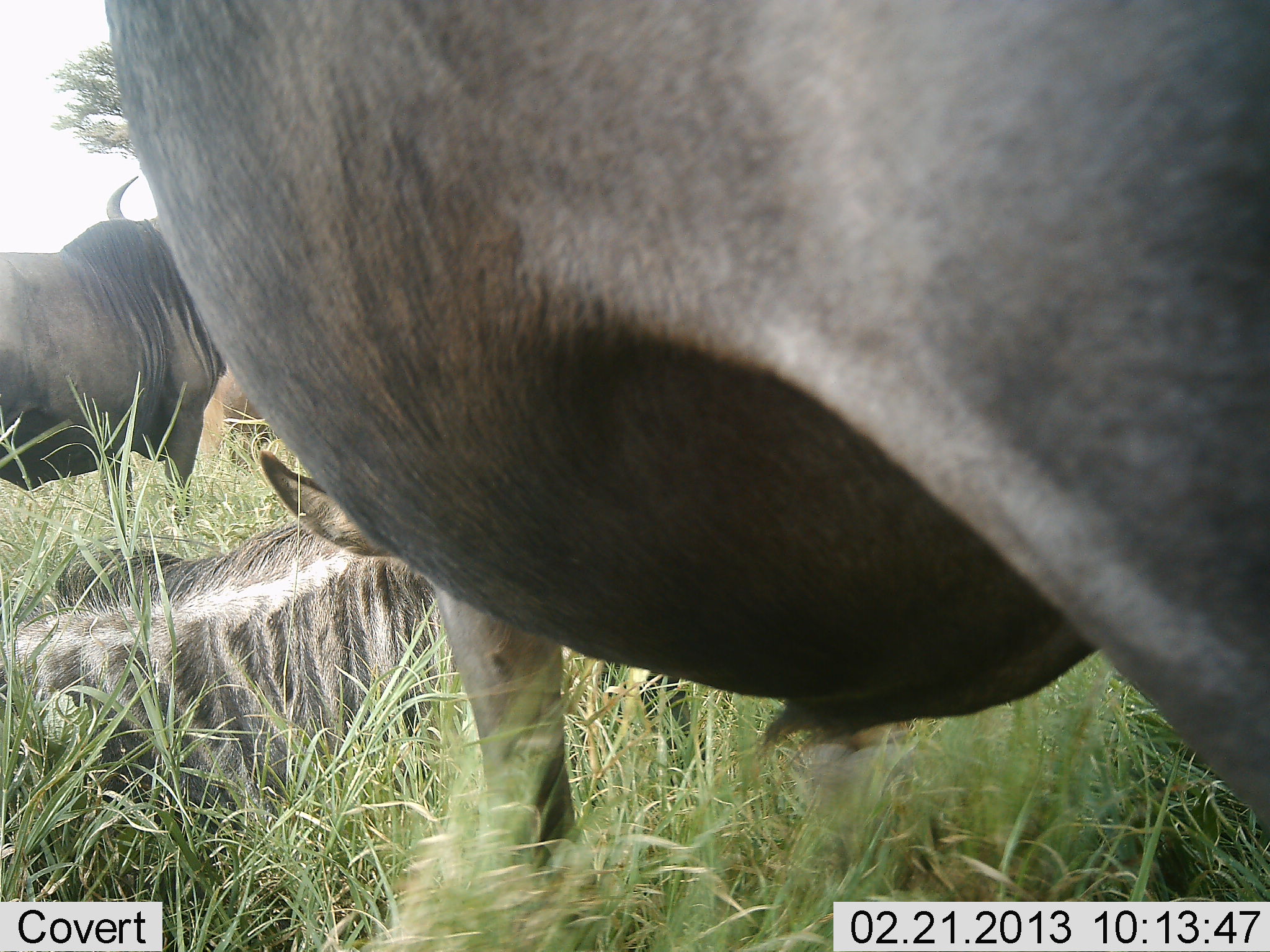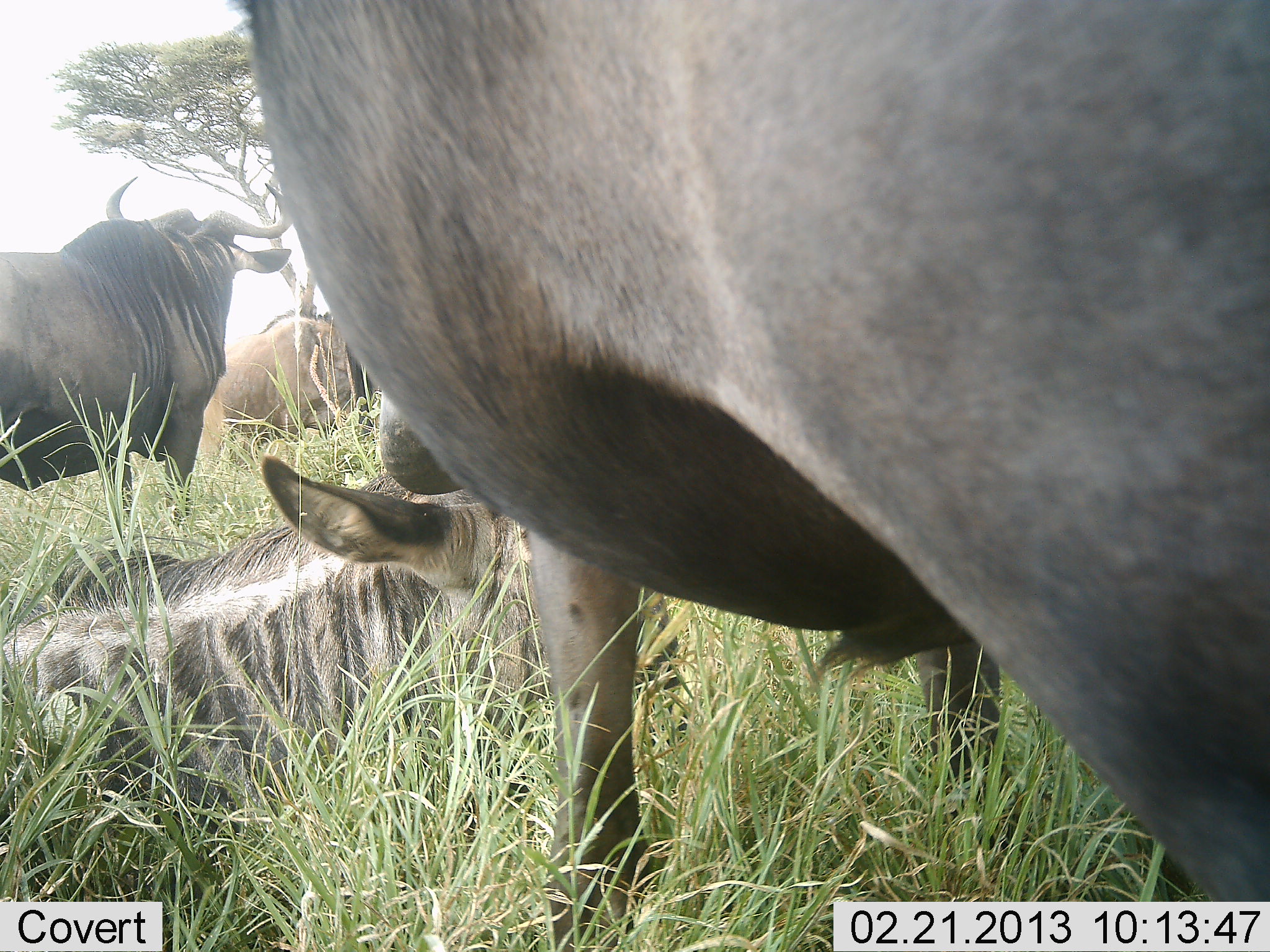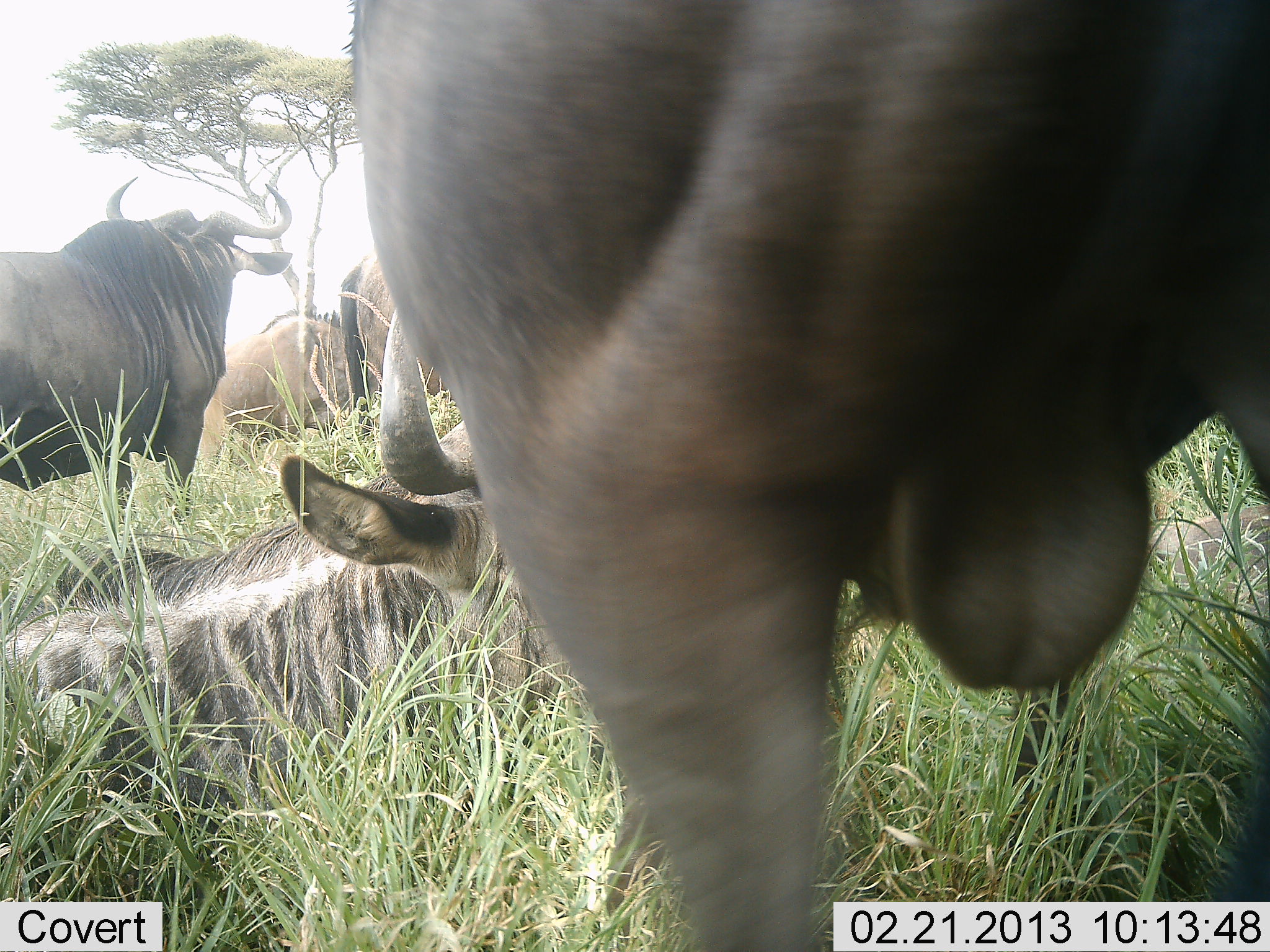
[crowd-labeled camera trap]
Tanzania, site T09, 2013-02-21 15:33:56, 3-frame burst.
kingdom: Animalia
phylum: Chordata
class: Mammalia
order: Artiodactyla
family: Bovidae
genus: Connochaetes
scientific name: Connochaetes taurinus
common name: blue wildebeest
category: wildebeest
Wildebeest (blue wildebeest) (Connochaetes taurinus), count 4. Behavior (volunteer vote fractions): standing 82%, resting 91%, moving 23%, interacting 9%. Young present (vote fraction): 14%. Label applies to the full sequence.